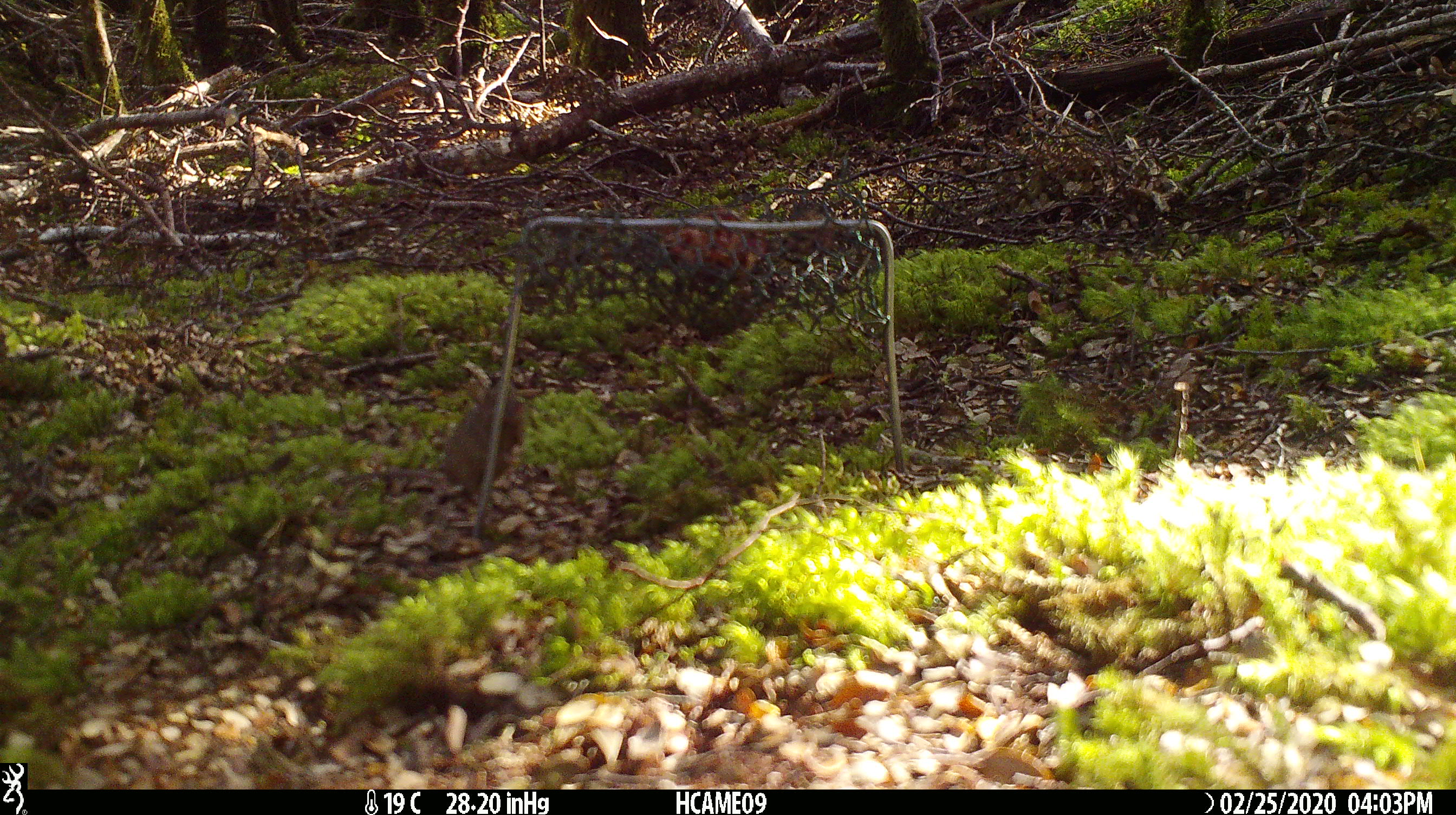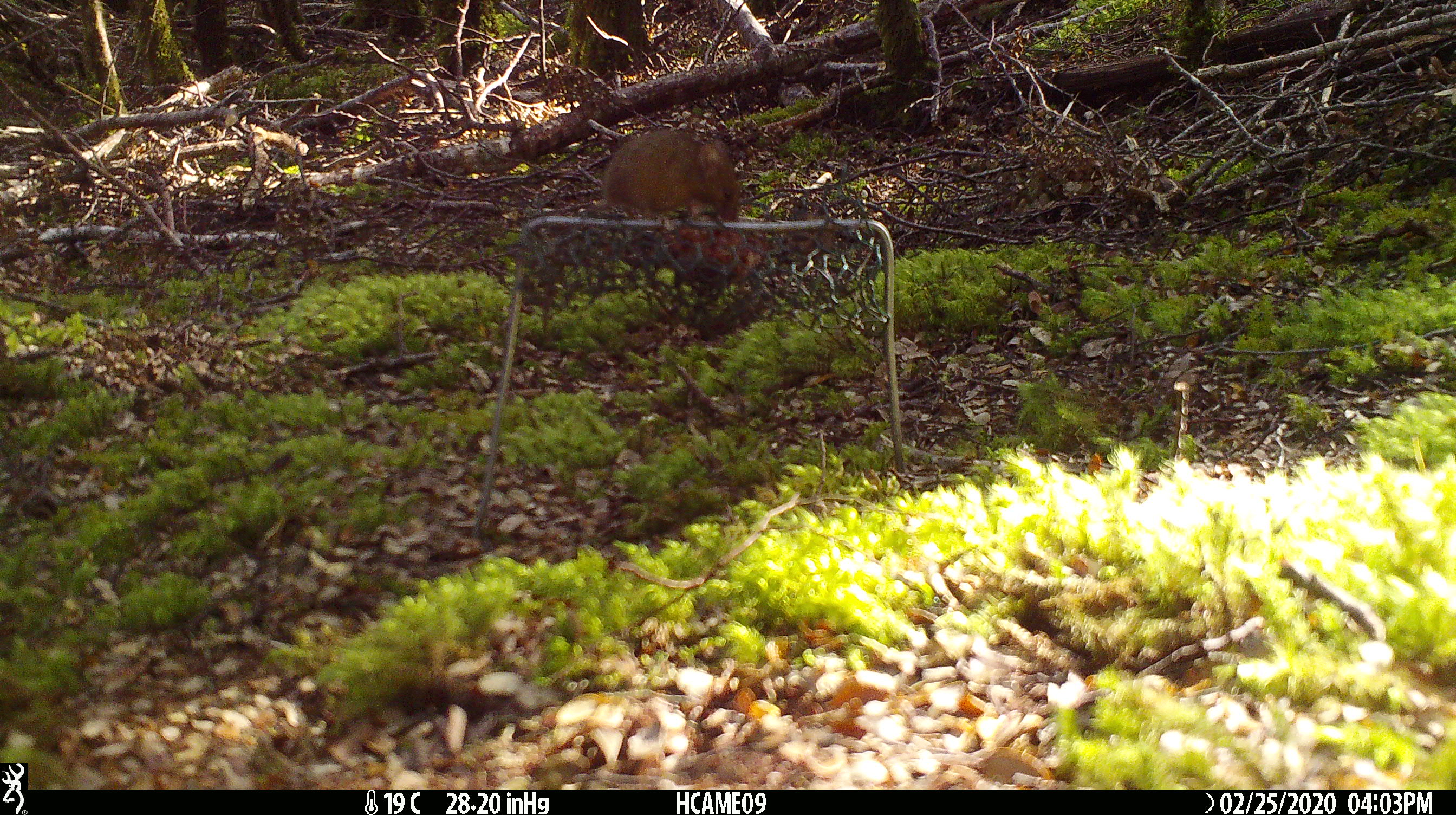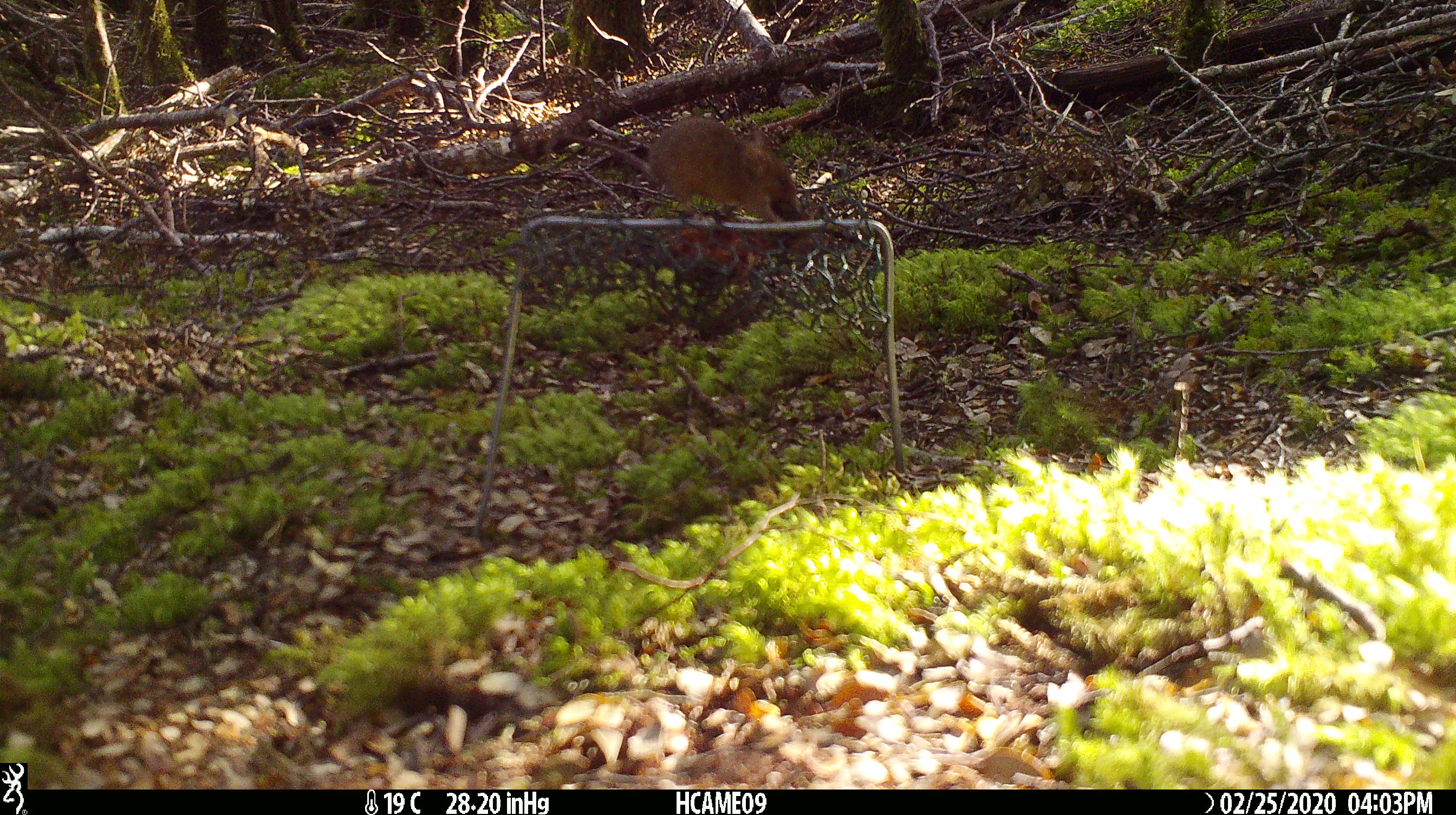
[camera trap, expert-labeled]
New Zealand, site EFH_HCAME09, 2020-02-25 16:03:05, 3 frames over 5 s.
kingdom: Animalia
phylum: Chordata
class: Mammalia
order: Rodentia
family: Muridae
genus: Mus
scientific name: Mus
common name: mouse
Mouse (Mus).